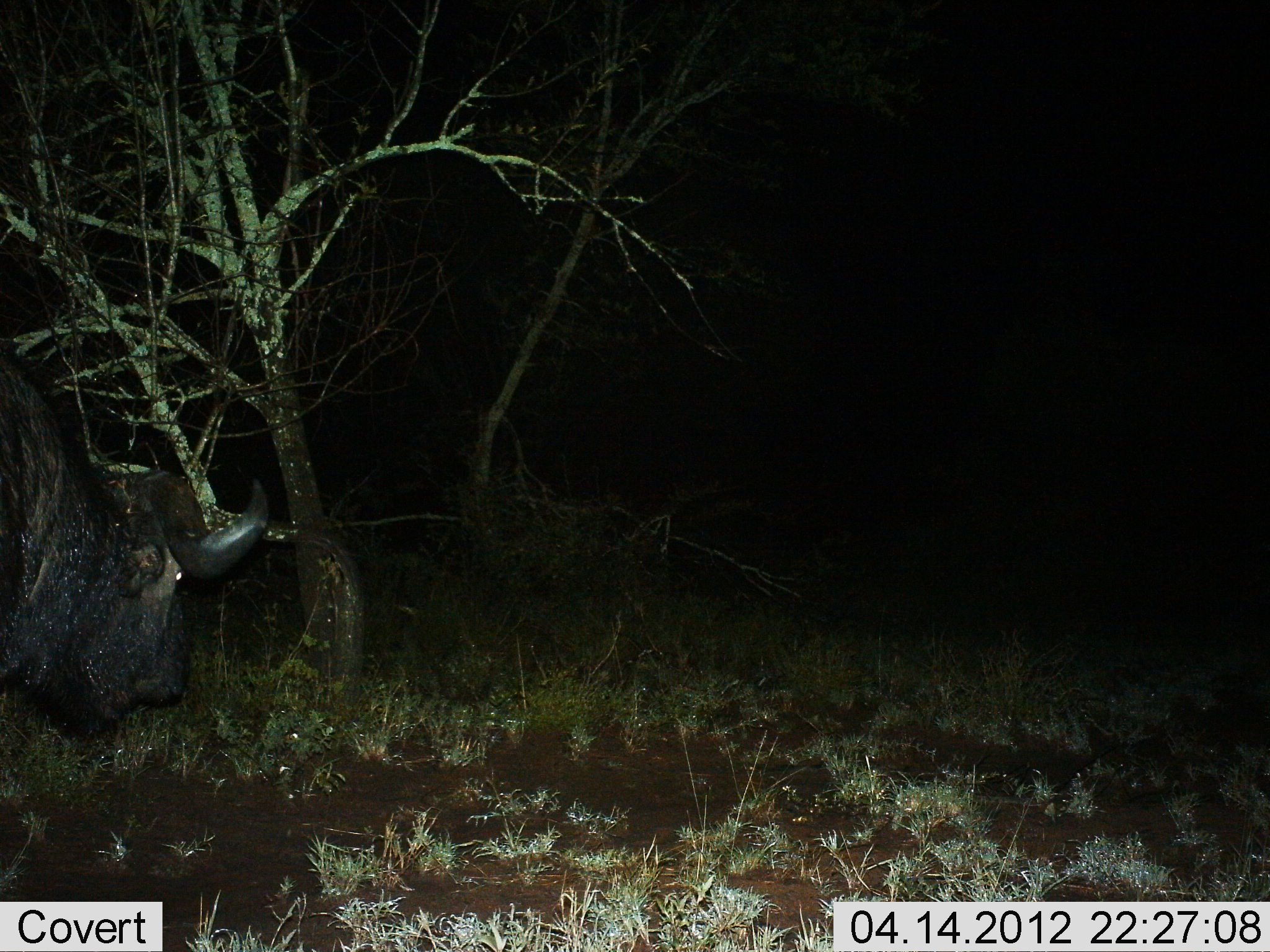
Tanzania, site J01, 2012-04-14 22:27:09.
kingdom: Animalia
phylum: Chordata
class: Mammalia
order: Artiodactyla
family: Bovidae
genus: Syncerus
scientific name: Syncerus caffer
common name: cape buffalo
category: buffalo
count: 1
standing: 50%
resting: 0%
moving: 31%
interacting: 0%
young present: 0%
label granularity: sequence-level